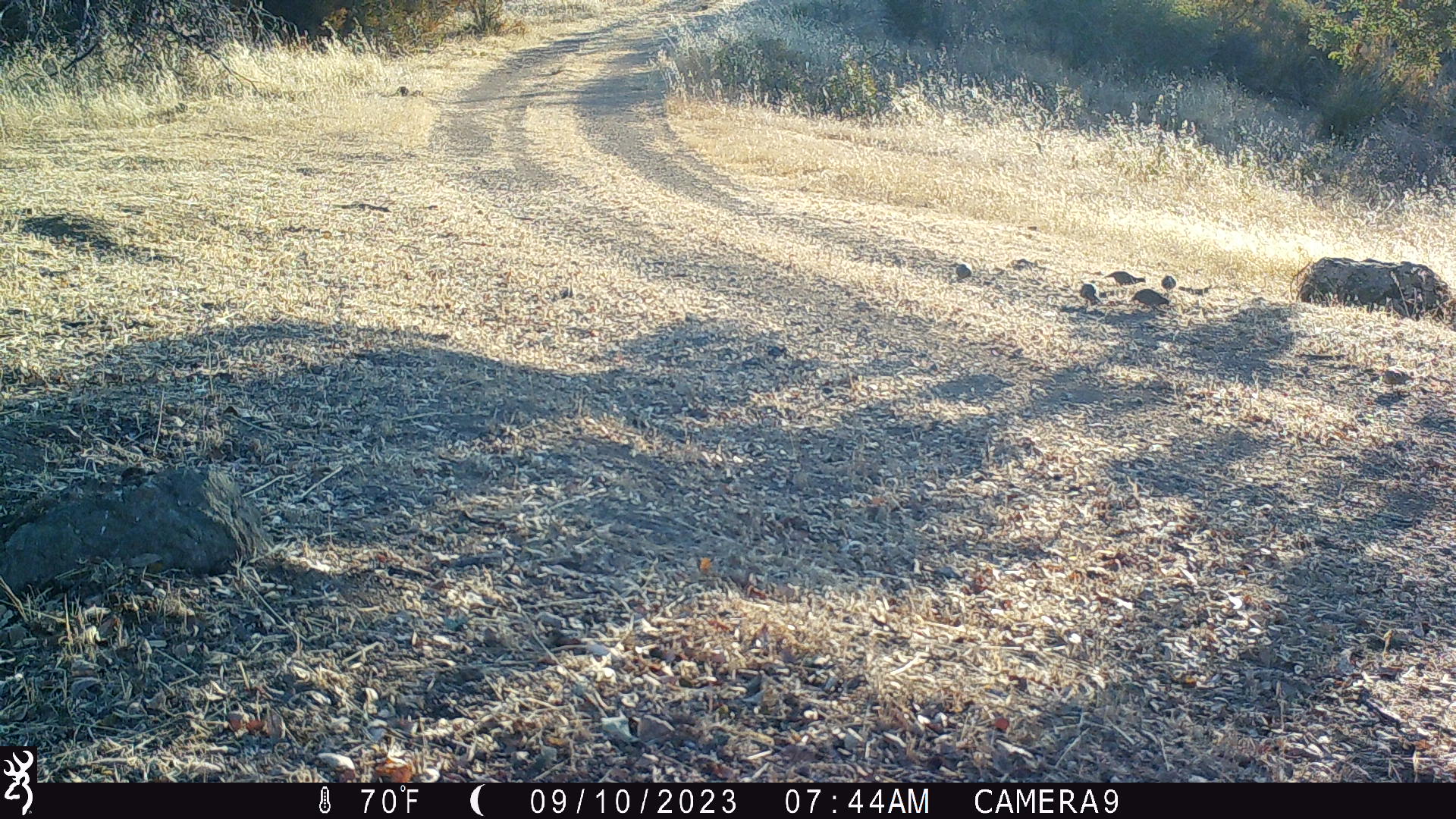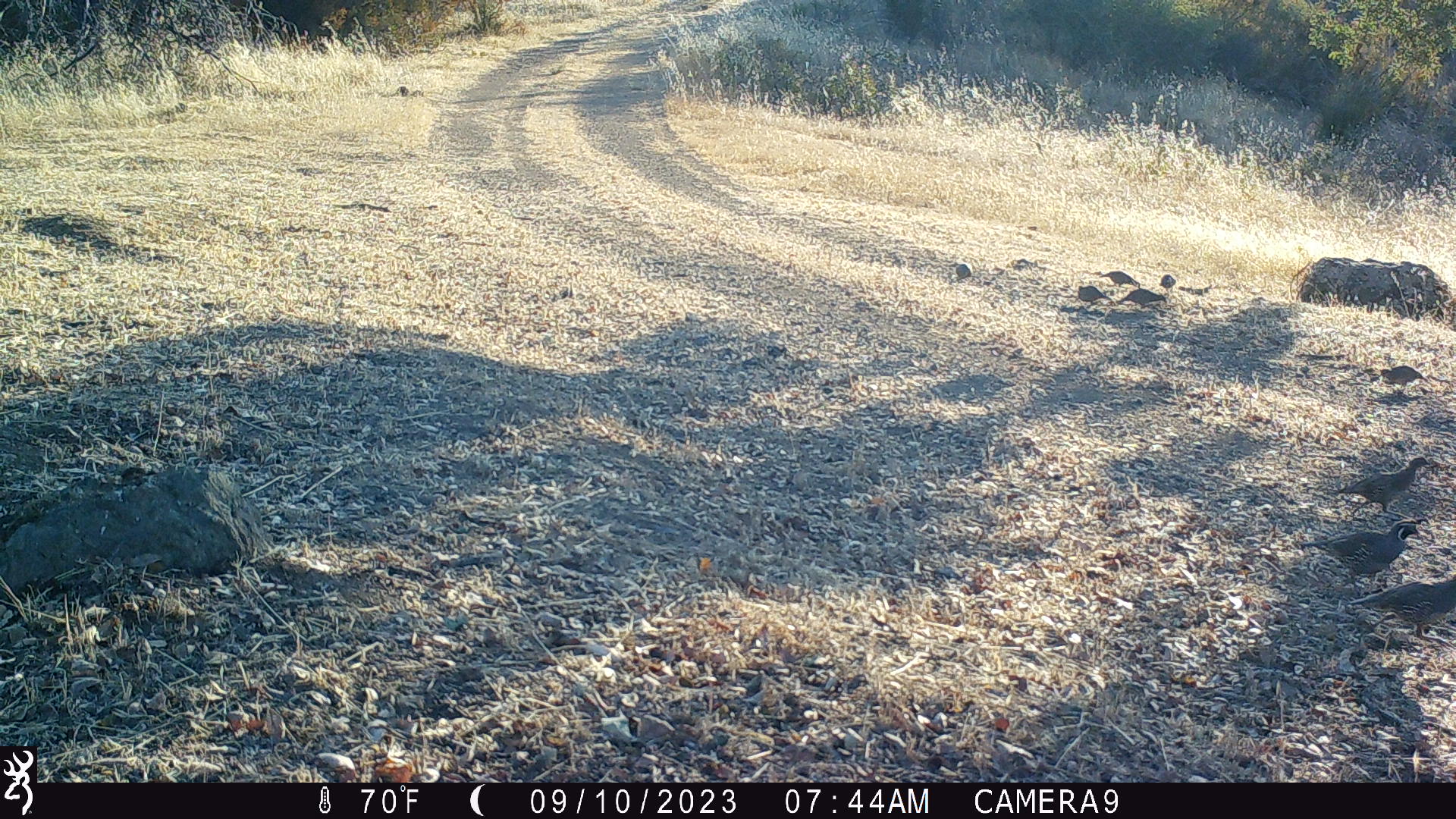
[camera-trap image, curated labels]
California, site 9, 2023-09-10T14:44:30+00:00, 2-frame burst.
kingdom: Animalia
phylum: Chordata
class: Aves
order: Galliformes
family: Odontophoridae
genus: Callipepla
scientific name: Callipepla californica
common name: california quail